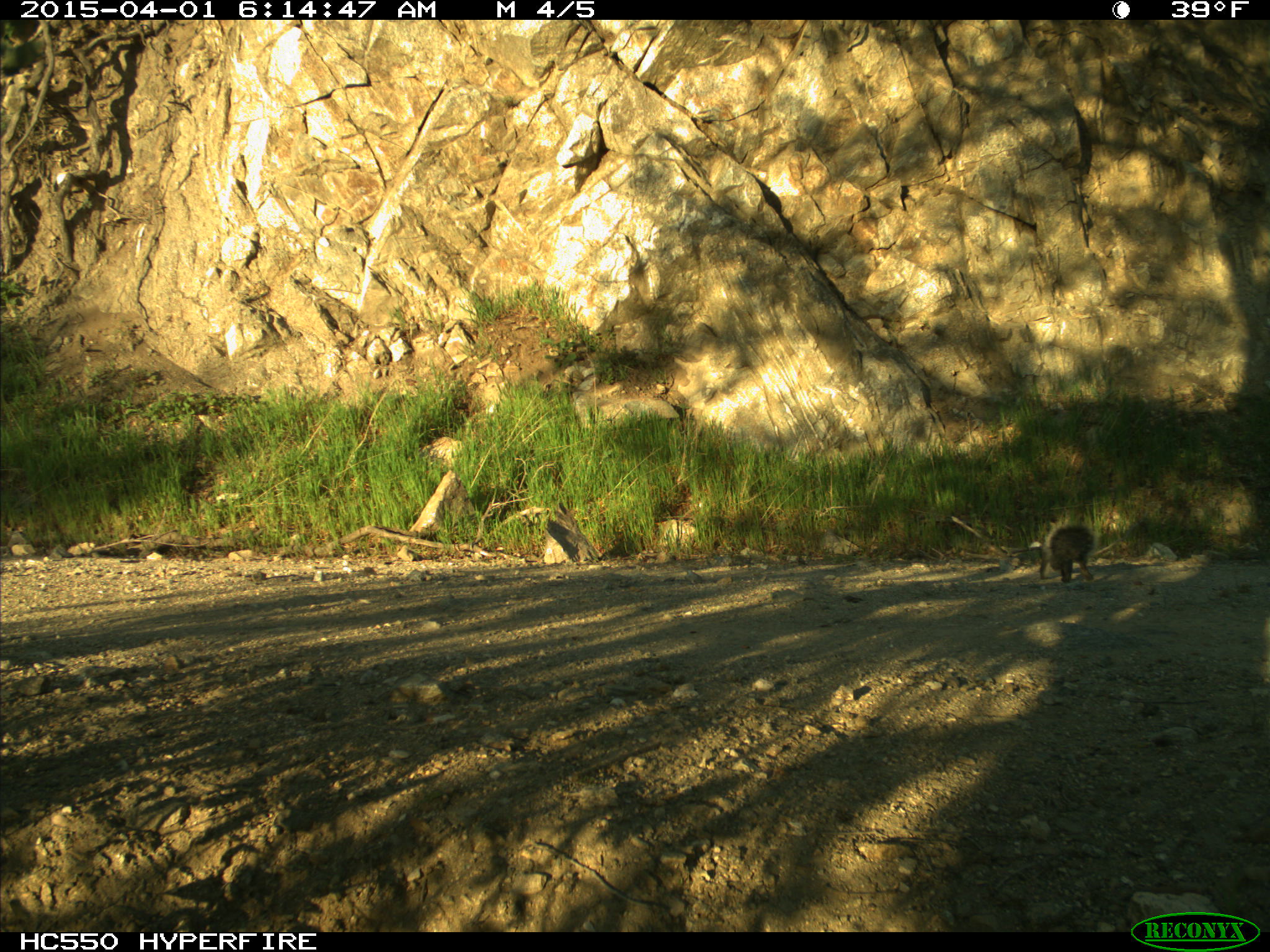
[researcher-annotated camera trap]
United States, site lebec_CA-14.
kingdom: Animalia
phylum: Chordata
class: Mammalia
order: Rodentia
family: Sciuridae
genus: Sciurus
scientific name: Sciurus carolinensis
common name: eastern gray squirrel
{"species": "Sciurus carolinensis (eastern gray squirrel)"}